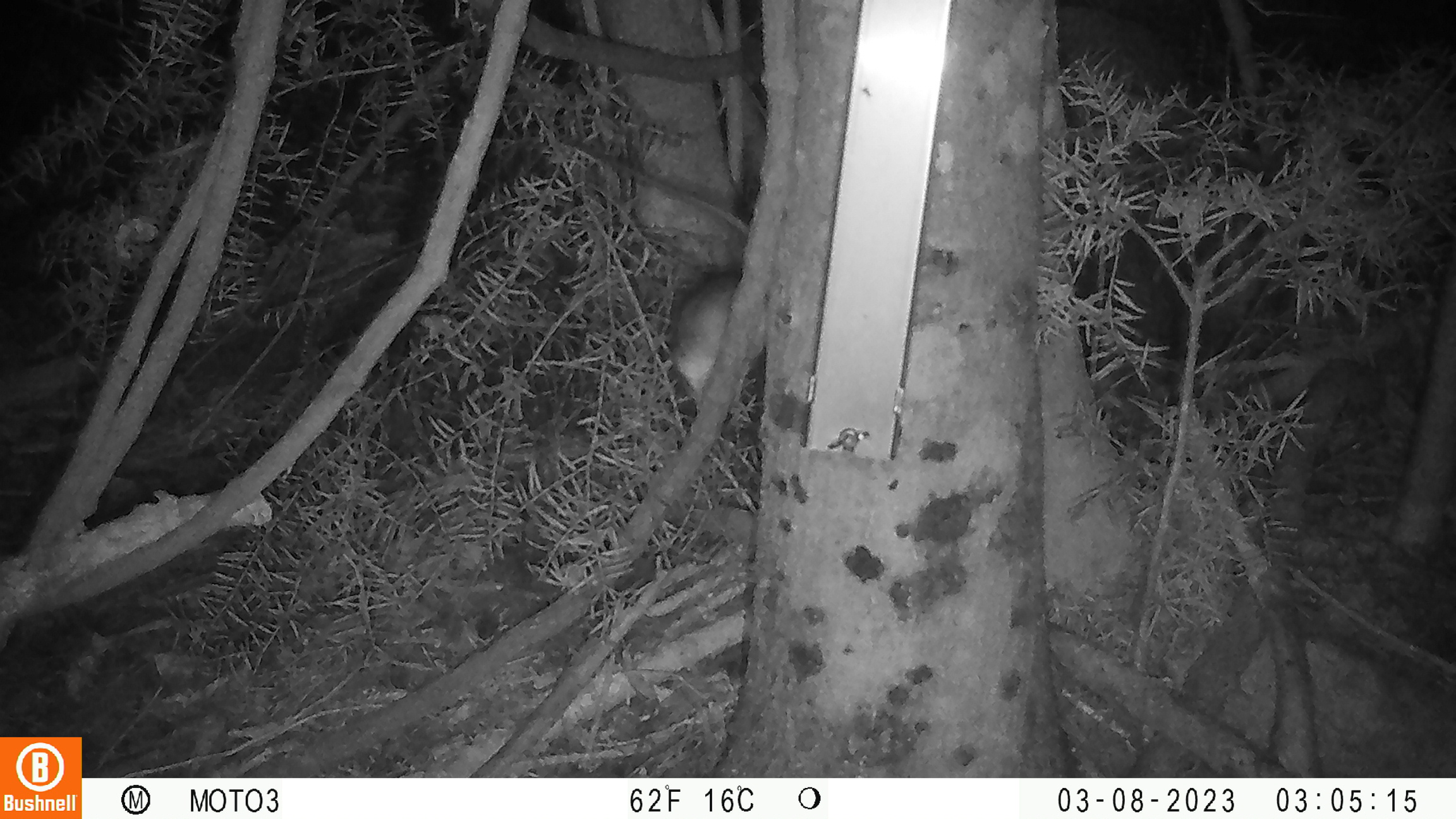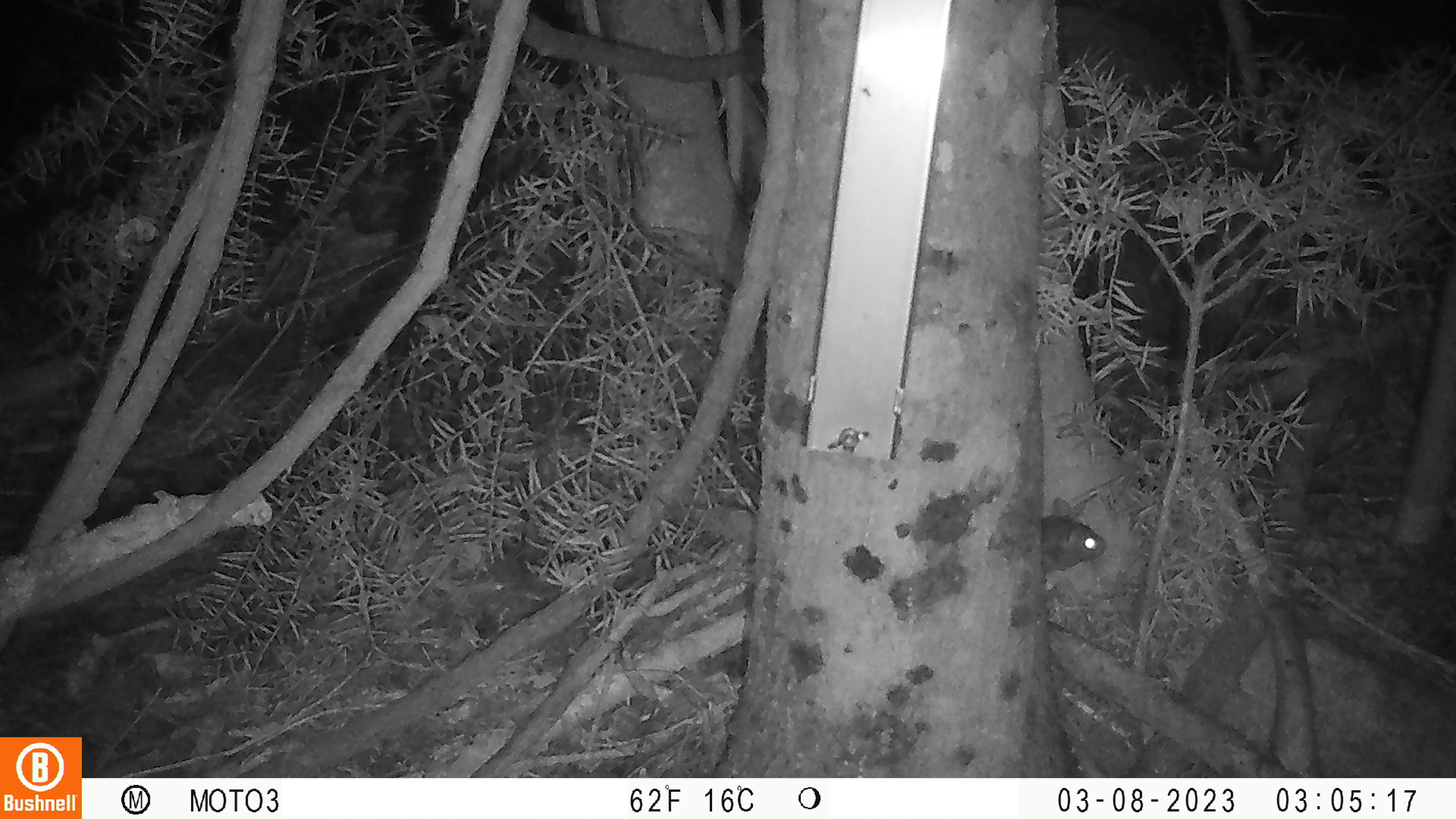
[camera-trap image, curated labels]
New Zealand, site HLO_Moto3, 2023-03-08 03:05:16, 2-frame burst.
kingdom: Animalia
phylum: Chordata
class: Mammalia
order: Rodentia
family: Muridae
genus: Rattus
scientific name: Rattus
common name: rat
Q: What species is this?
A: Rat (Rattus).